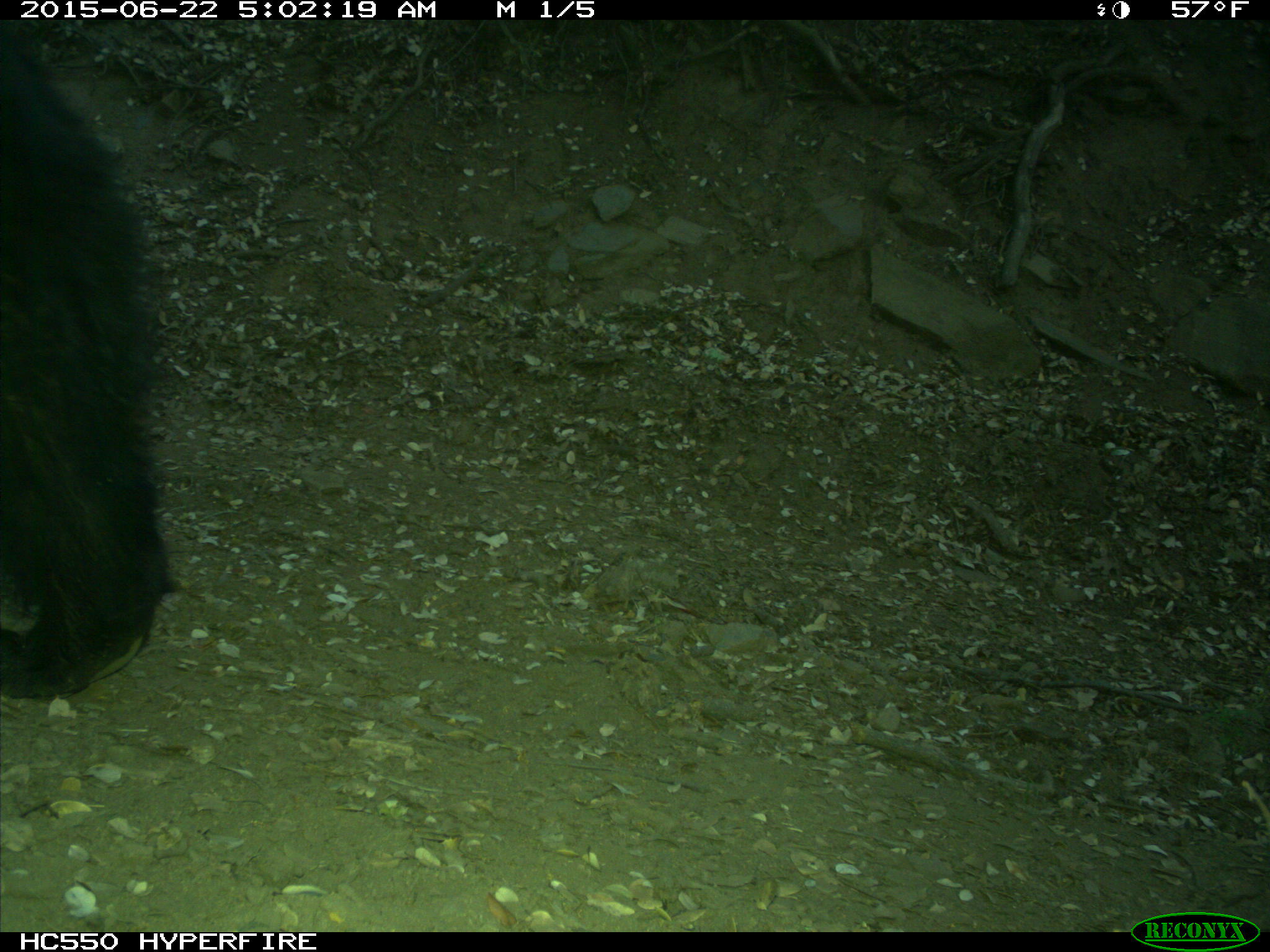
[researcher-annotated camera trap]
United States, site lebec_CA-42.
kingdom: Animalia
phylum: Chordata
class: Mammalia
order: Carnivora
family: Ursidae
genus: Ursus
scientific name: Ursus americanus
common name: american black bear